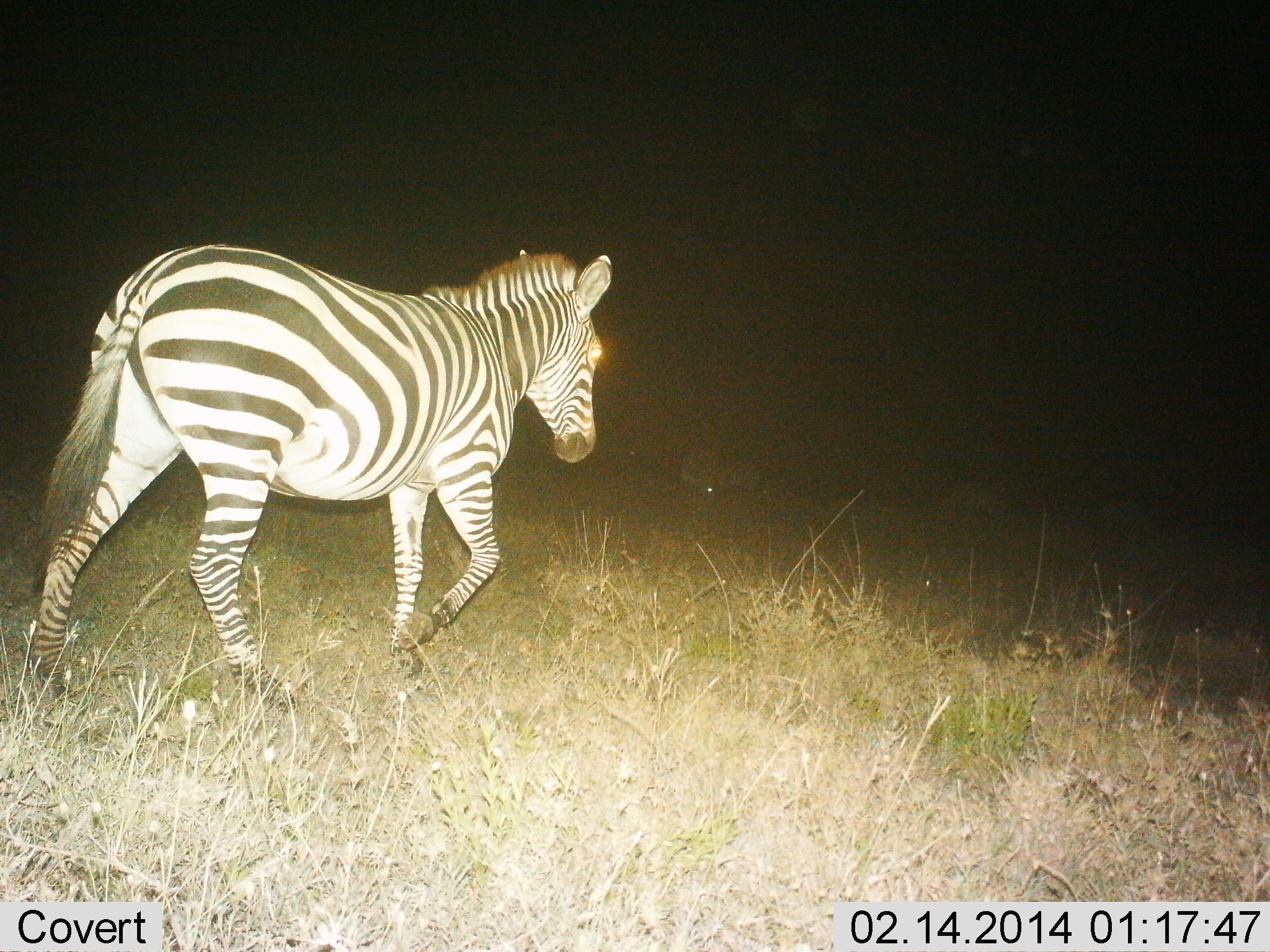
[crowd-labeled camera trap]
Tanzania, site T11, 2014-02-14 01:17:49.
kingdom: Animalia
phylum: Chordata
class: Mammalia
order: Perissodactyla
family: Equidae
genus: Equus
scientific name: Equus quagga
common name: plains zebra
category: zebra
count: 1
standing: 2%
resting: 2%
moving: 96%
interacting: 0%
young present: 0%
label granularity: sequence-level